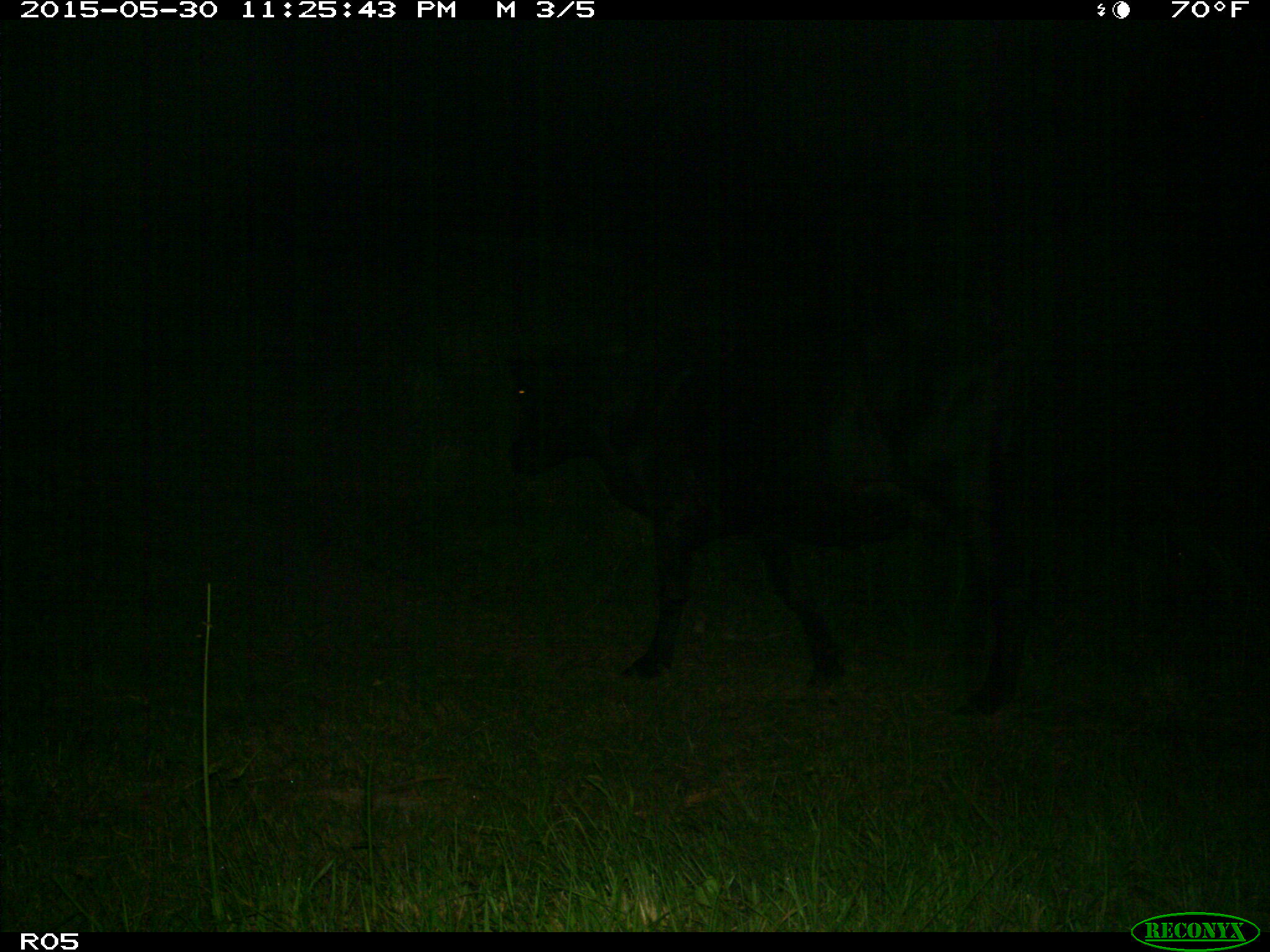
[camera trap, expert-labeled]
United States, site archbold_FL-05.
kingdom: Animalia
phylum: Chordata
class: Mammalia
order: Artiodactyla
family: Bovidae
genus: Bos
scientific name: Bos taurus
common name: domestic cow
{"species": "Bos taurus (domestic cow)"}